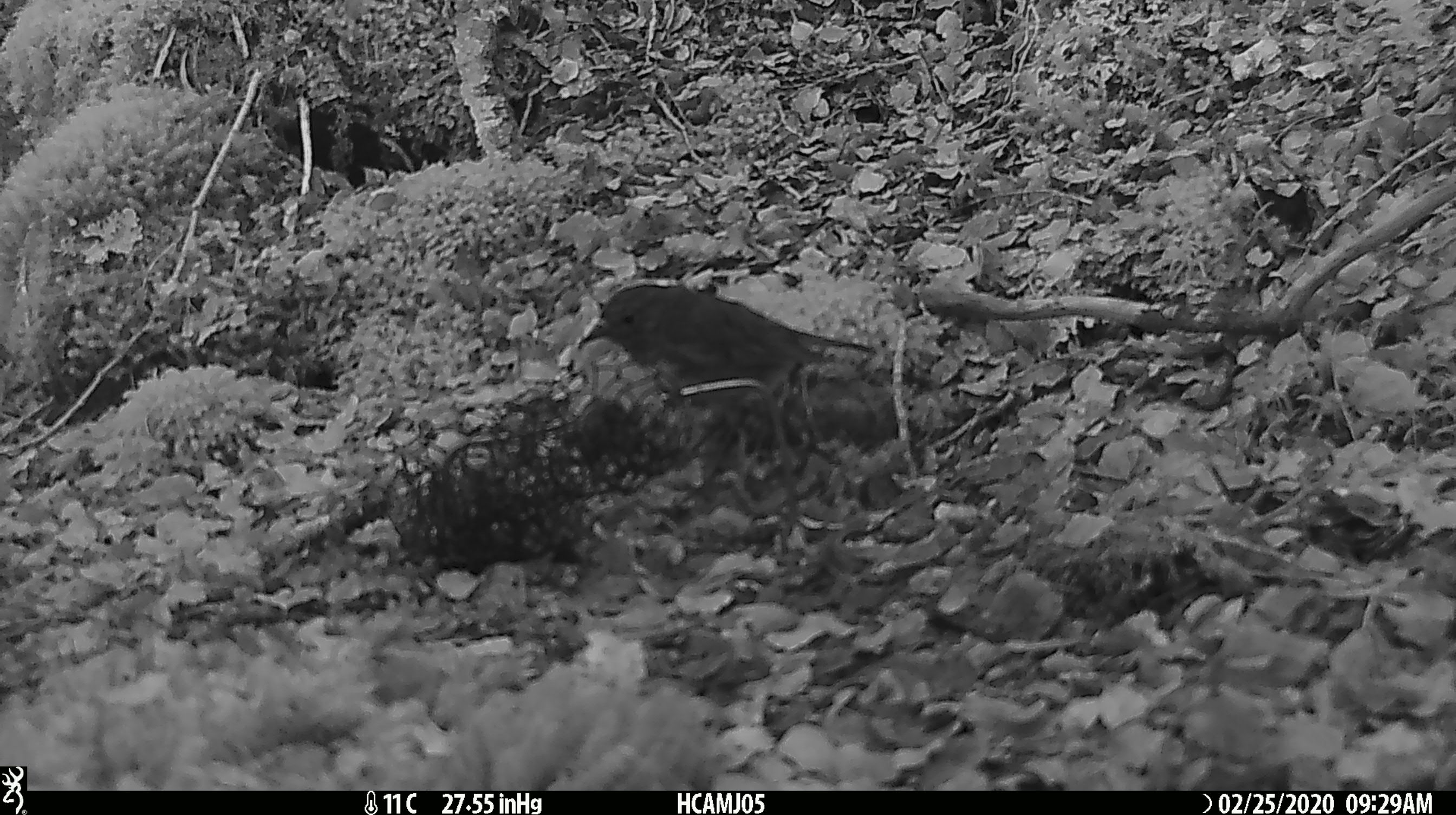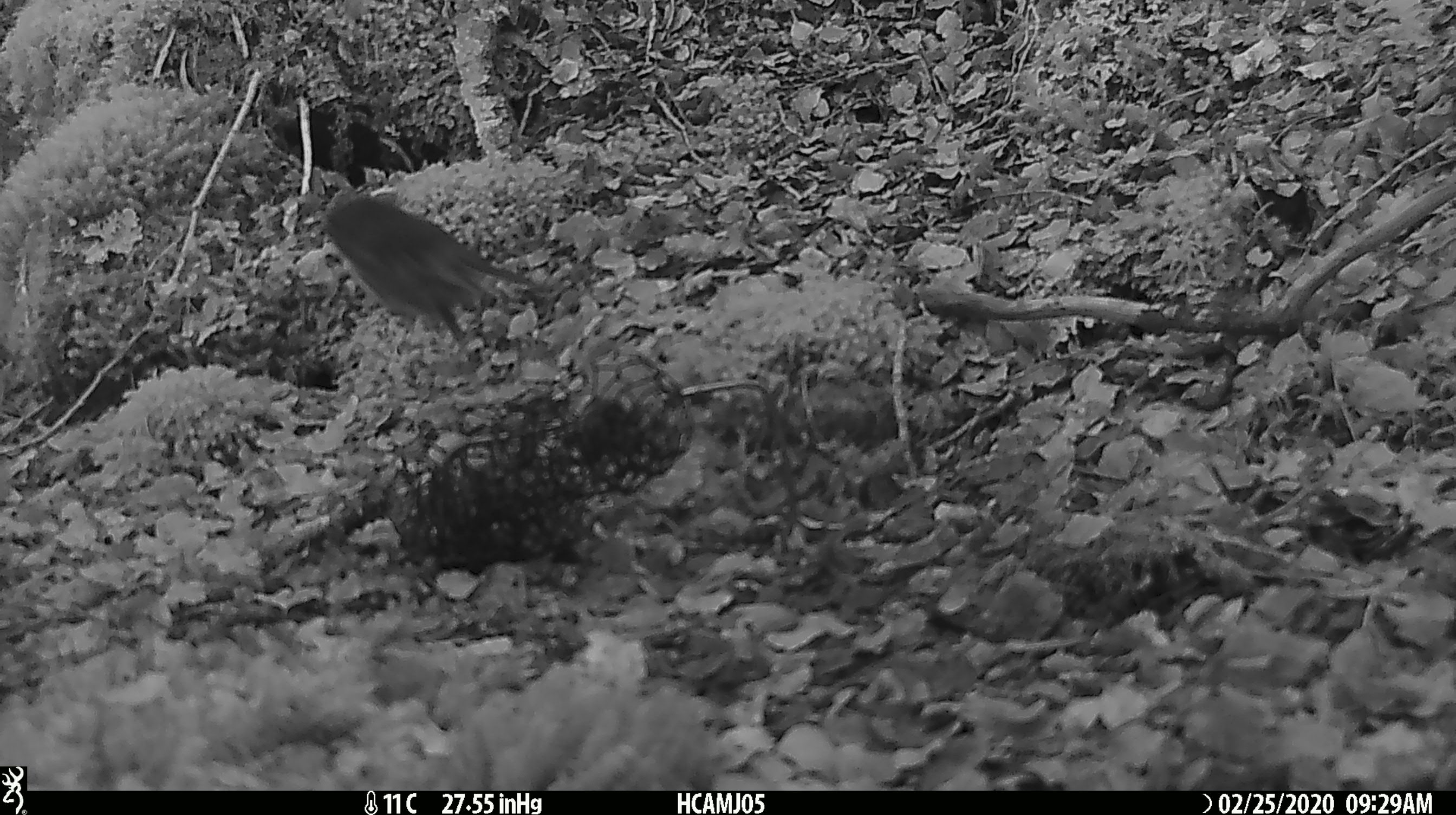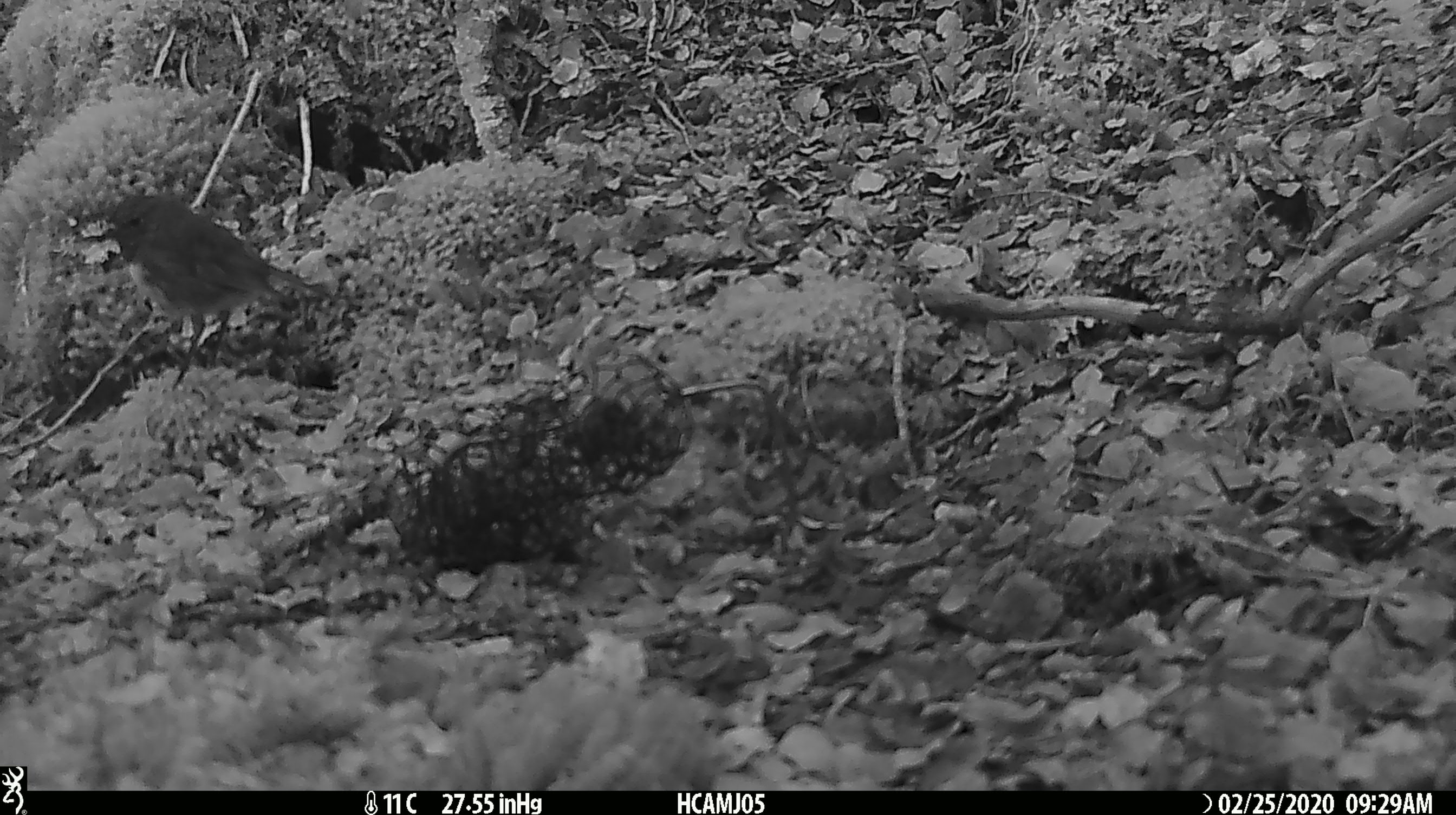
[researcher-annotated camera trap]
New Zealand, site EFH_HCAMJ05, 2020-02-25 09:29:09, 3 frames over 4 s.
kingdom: Animalia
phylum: Chordata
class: Aves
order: Passeriformes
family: Petroicidae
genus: Petroica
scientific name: Petroica australis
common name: new zealand robin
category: robin